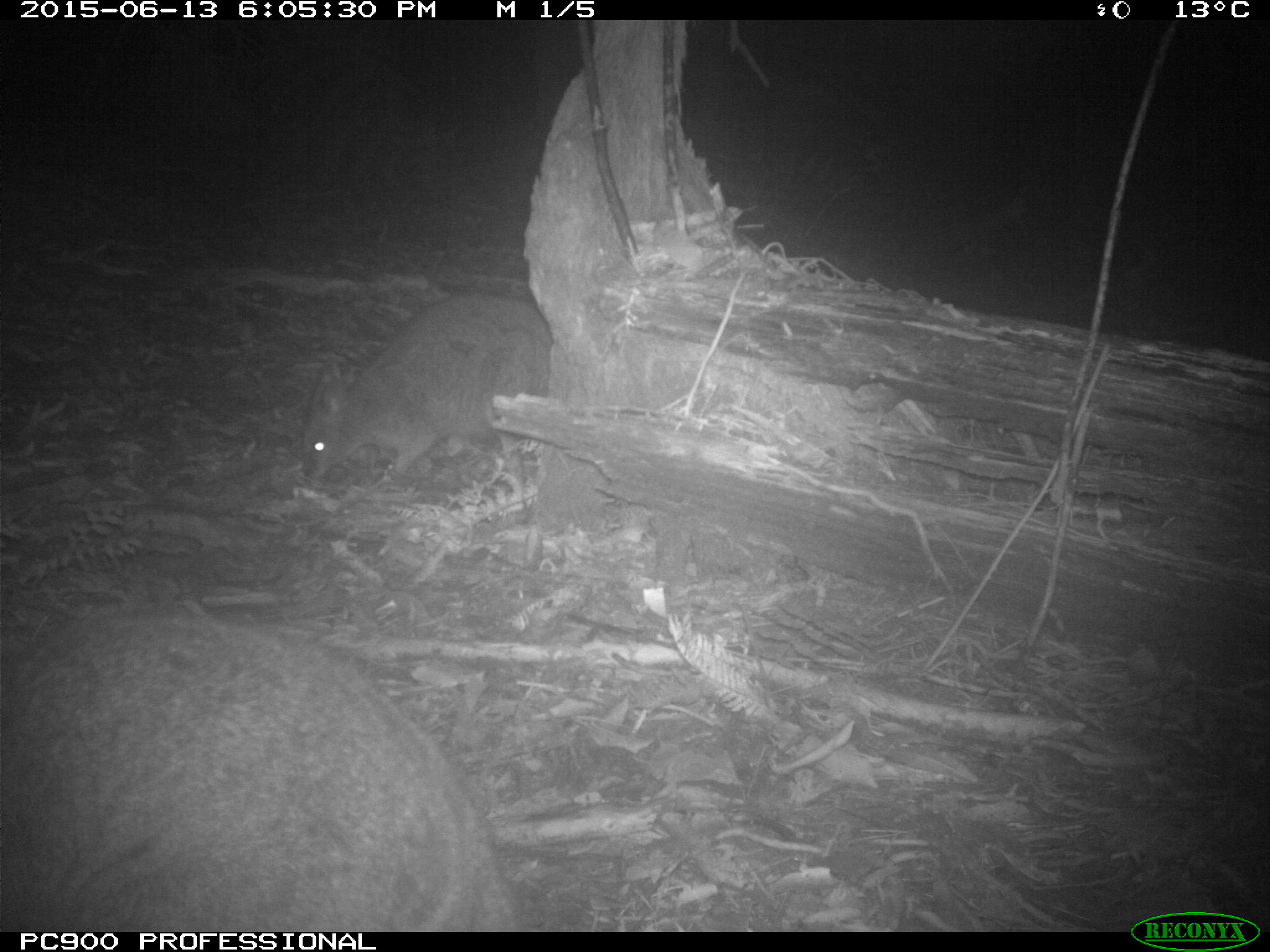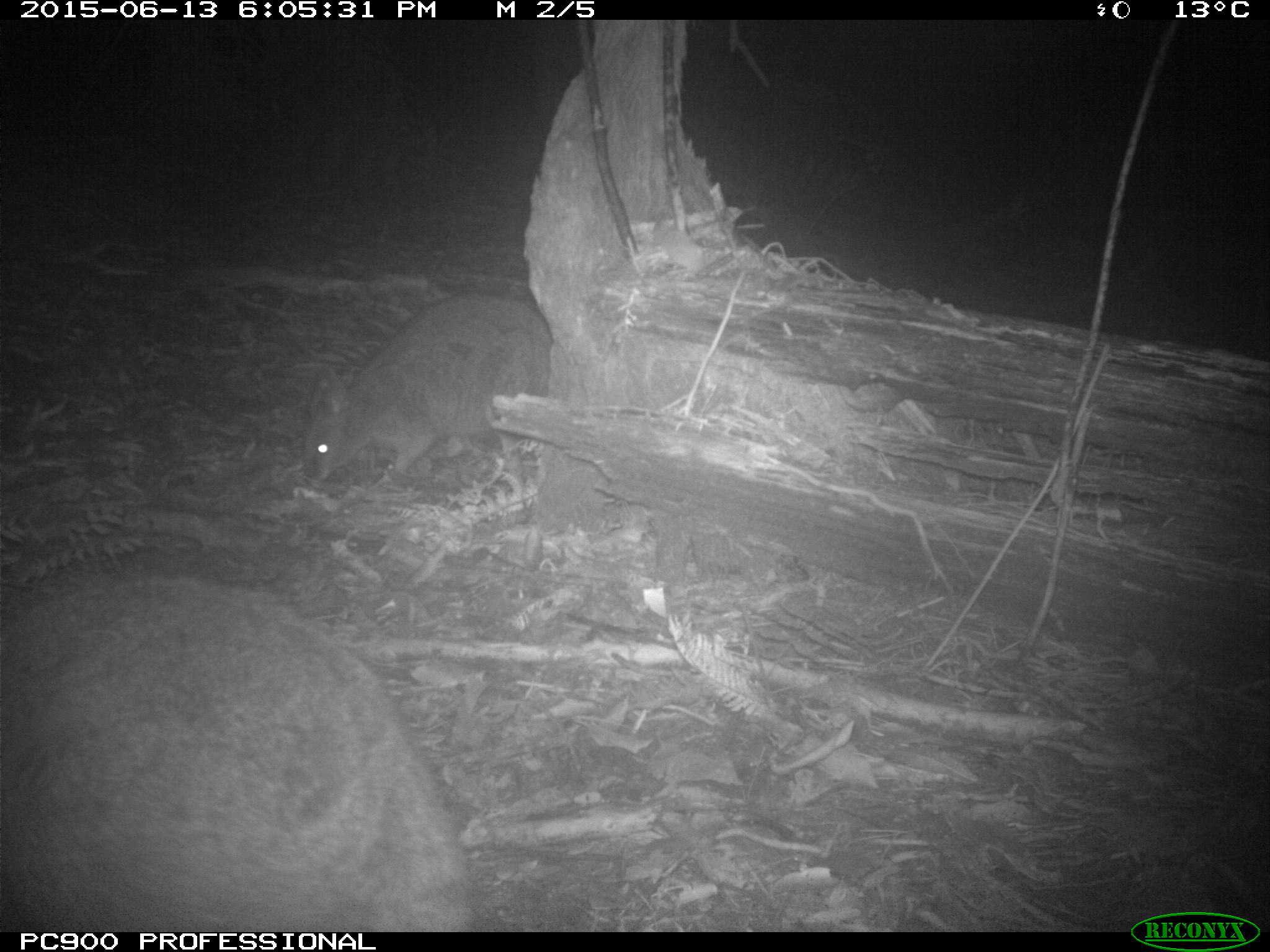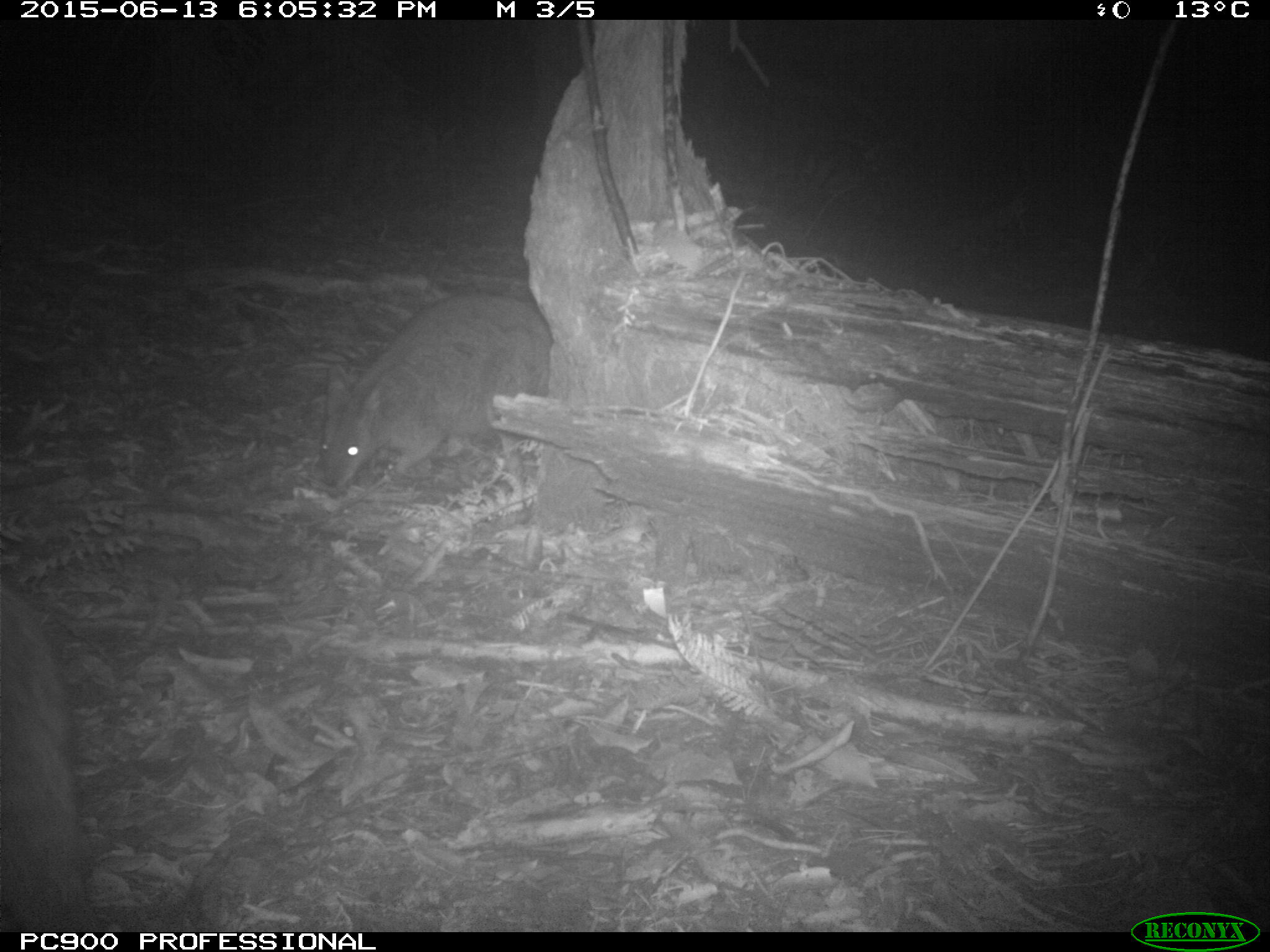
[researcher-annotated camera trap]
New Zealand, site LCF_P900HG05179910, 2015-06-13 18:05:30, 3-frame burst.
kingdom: Animalia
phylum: Chordata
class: Mammalia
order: Diprotodontia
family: Macropodidae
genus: Notamacropus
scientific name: Notamacropus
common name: wallaby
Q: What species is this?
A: Wallaby (Notamacropus).